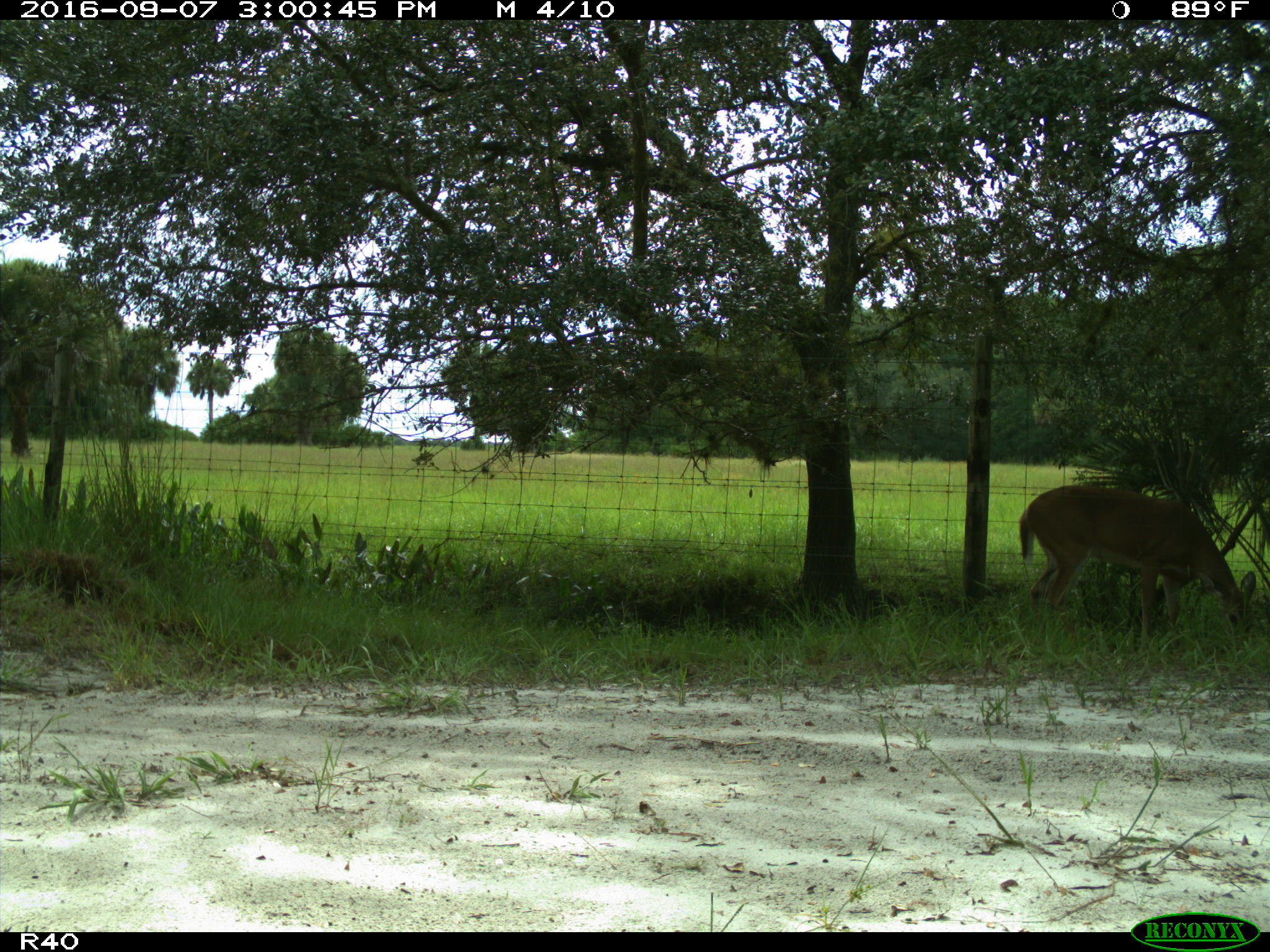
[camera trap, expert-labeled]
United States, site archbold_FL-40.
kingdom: Animalia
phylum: Chordata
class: Mammalia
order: Artiodactyla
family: Cervidae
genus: Odocoileus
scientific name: Odocoileus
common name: deer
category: unidentified deer